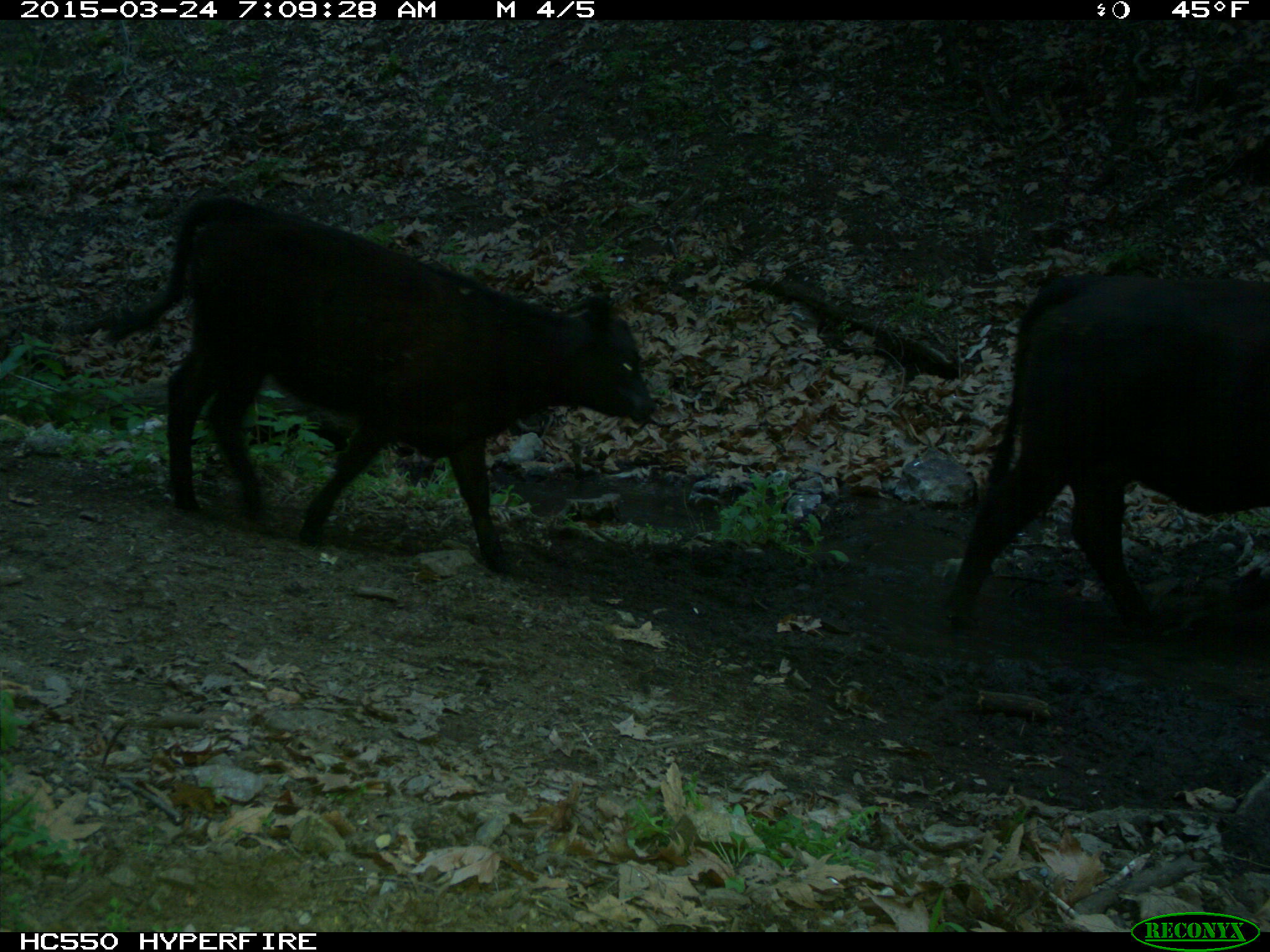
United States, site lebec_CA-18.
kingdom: Animalia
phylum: Chordata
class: Mammalia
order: Artiodactyla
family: Bovidae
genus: Bos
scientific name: Bos taurus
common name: domestic cow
Bos taurus (domestic cow).